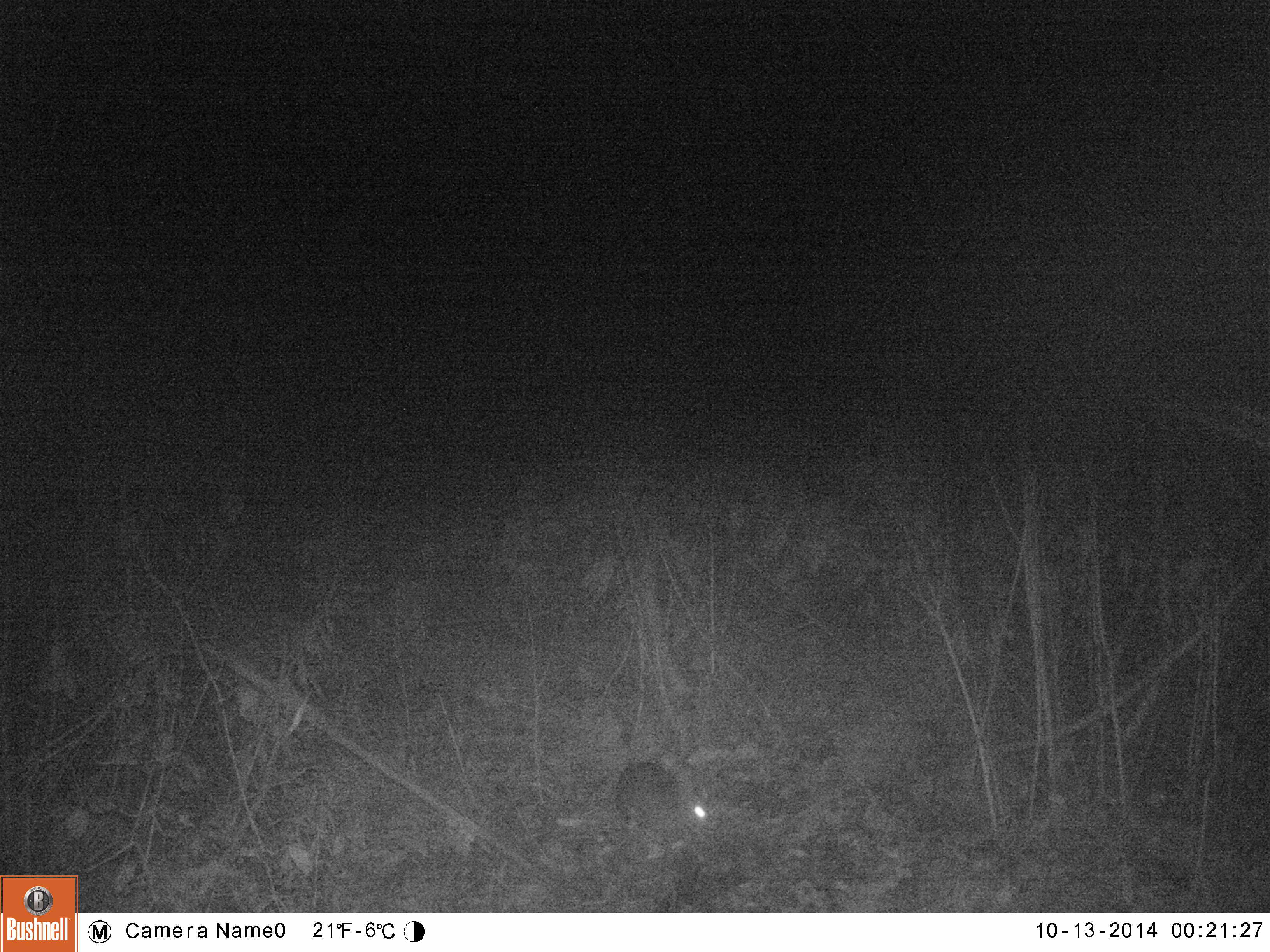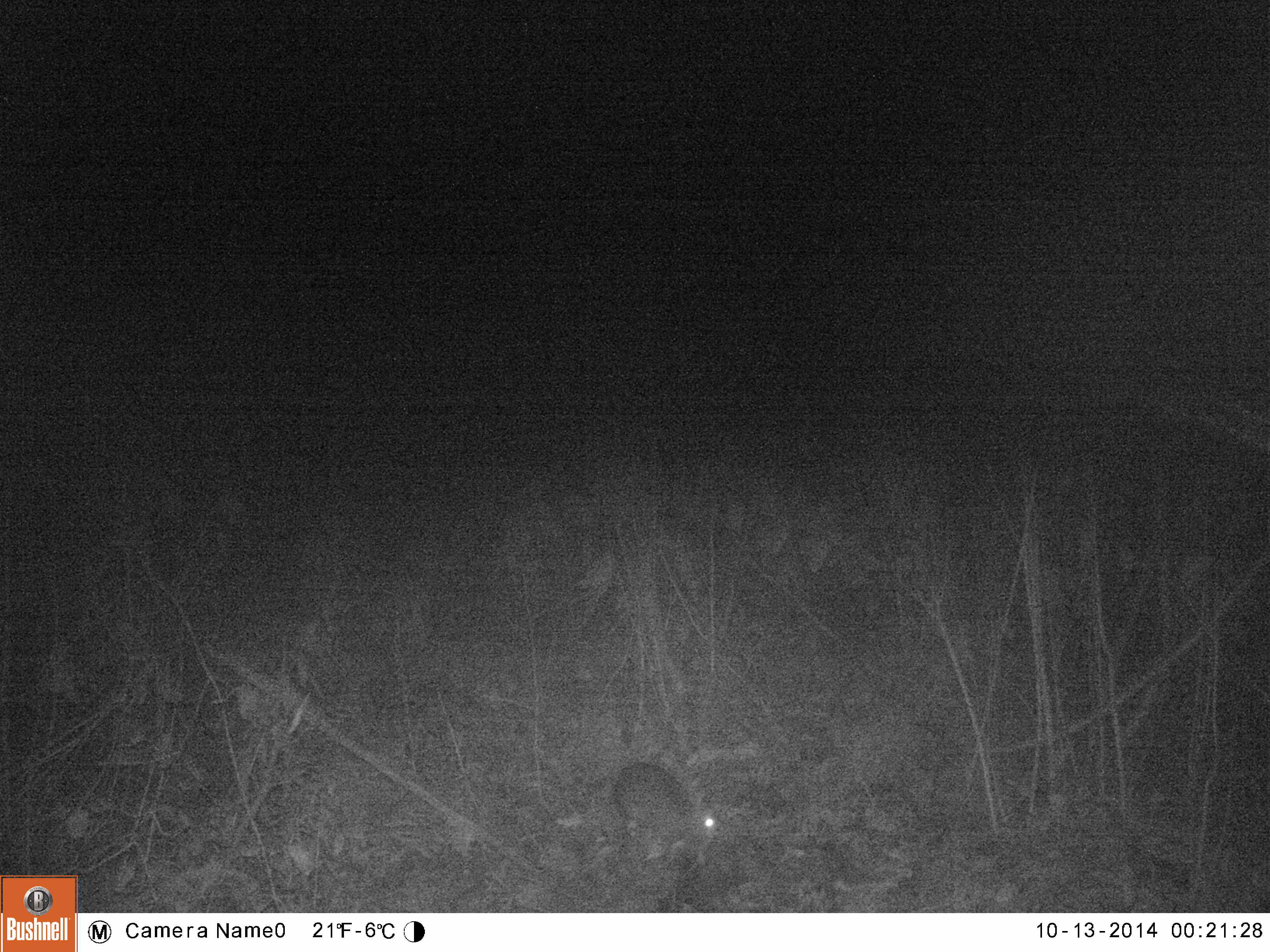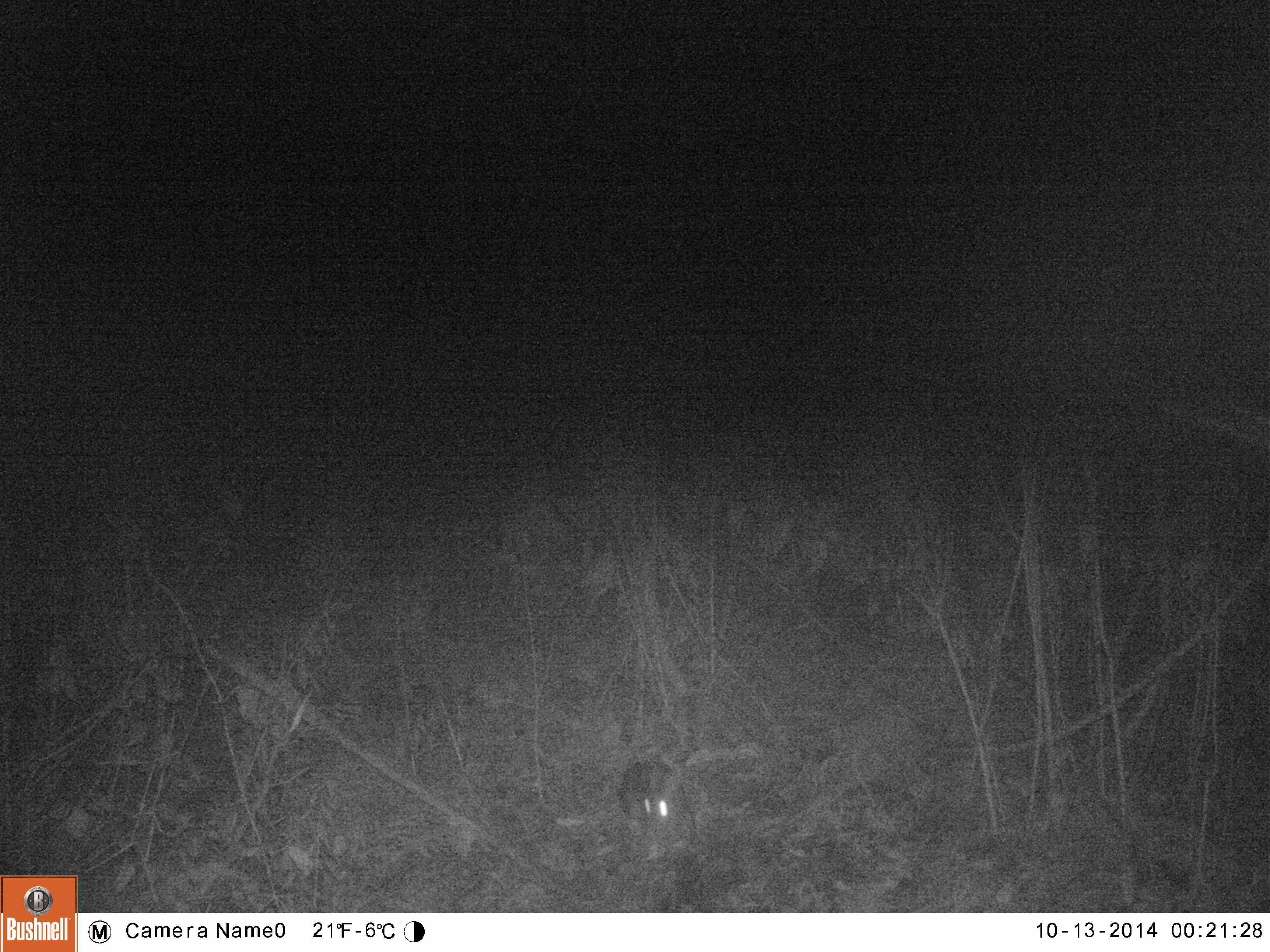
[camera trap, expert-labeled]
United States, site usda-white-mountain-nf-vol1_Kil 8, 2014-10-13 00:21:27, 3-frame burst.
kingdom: Animalia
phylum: Chordata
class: Mammalia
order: Lagomorpha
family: Leporidae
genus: Lepus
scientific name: Lepus americanus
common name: snowshoe hare